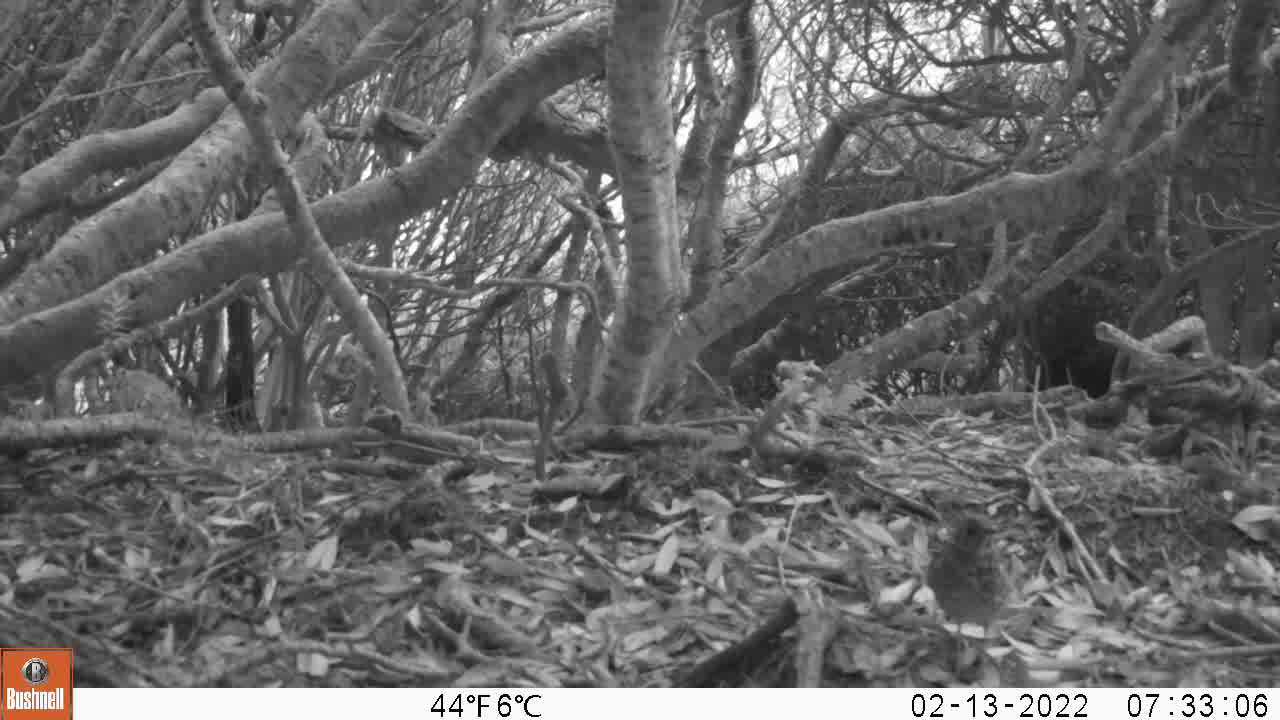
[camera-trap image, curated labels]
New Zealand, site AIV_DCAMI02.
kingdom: Animalia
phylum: Chordata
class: Aves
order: Passeriformes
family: Turdidae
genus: Turdus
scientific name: Turdus philomelos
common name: song thrush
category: thrush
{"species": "thrush (song thrush) (Turdus philomelos)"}